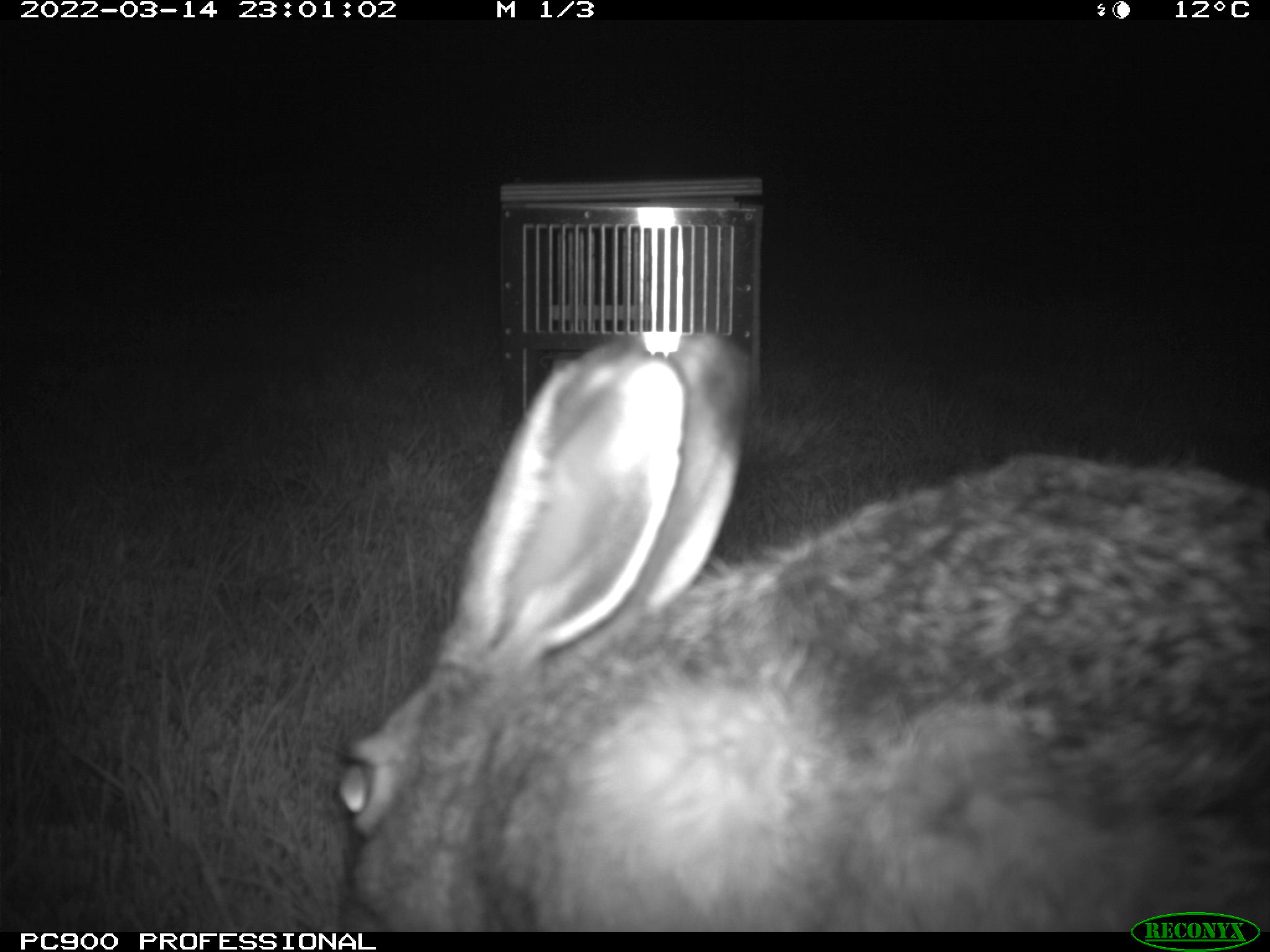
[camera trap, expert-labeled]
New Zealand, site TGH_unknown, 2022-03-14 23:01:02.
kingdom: Animalia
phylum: Chordata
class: Mammalia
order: Lagomorpha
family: Leporidae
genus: Lepus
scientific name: Lepus europaeus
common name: brown hare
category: hare